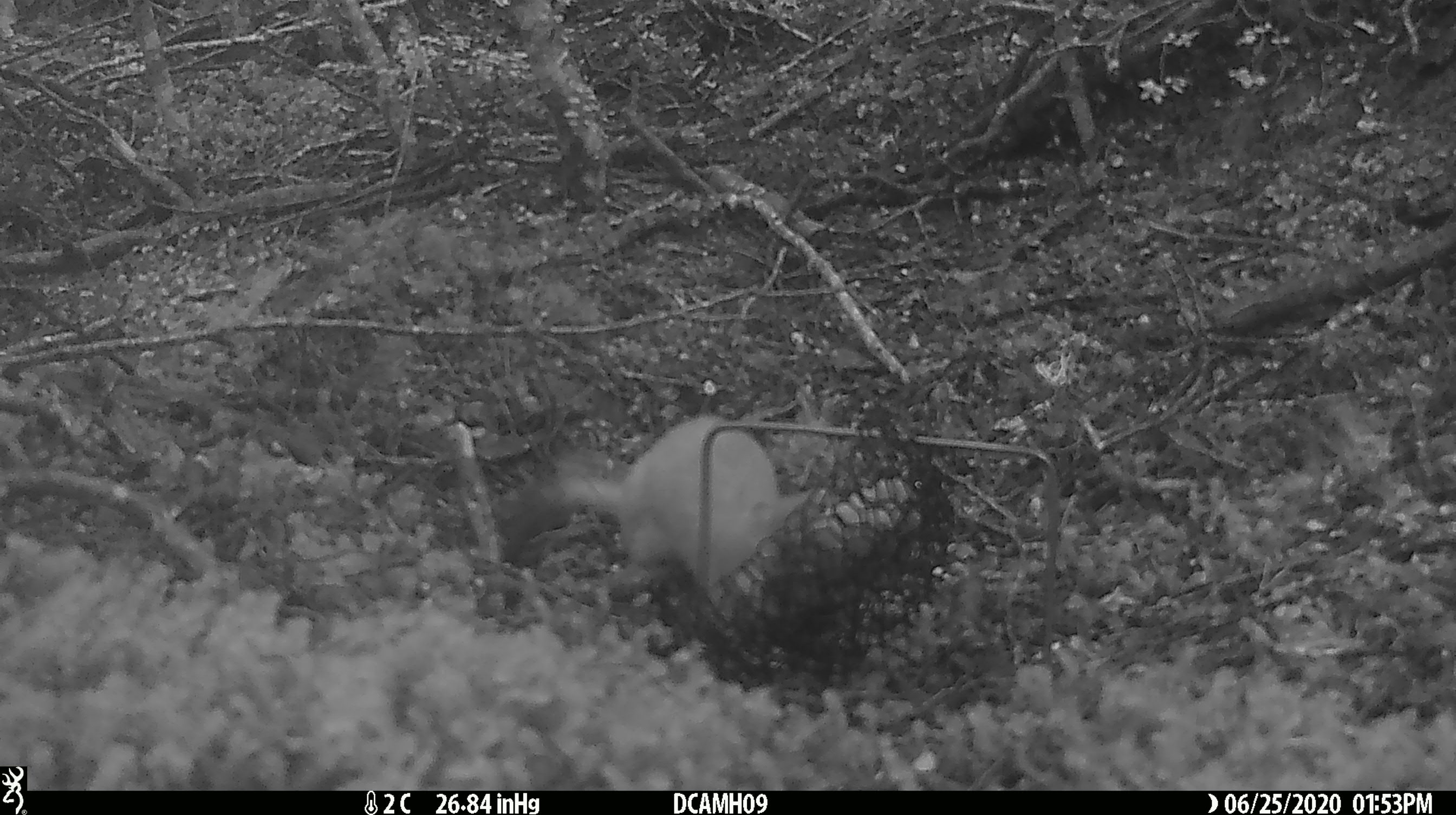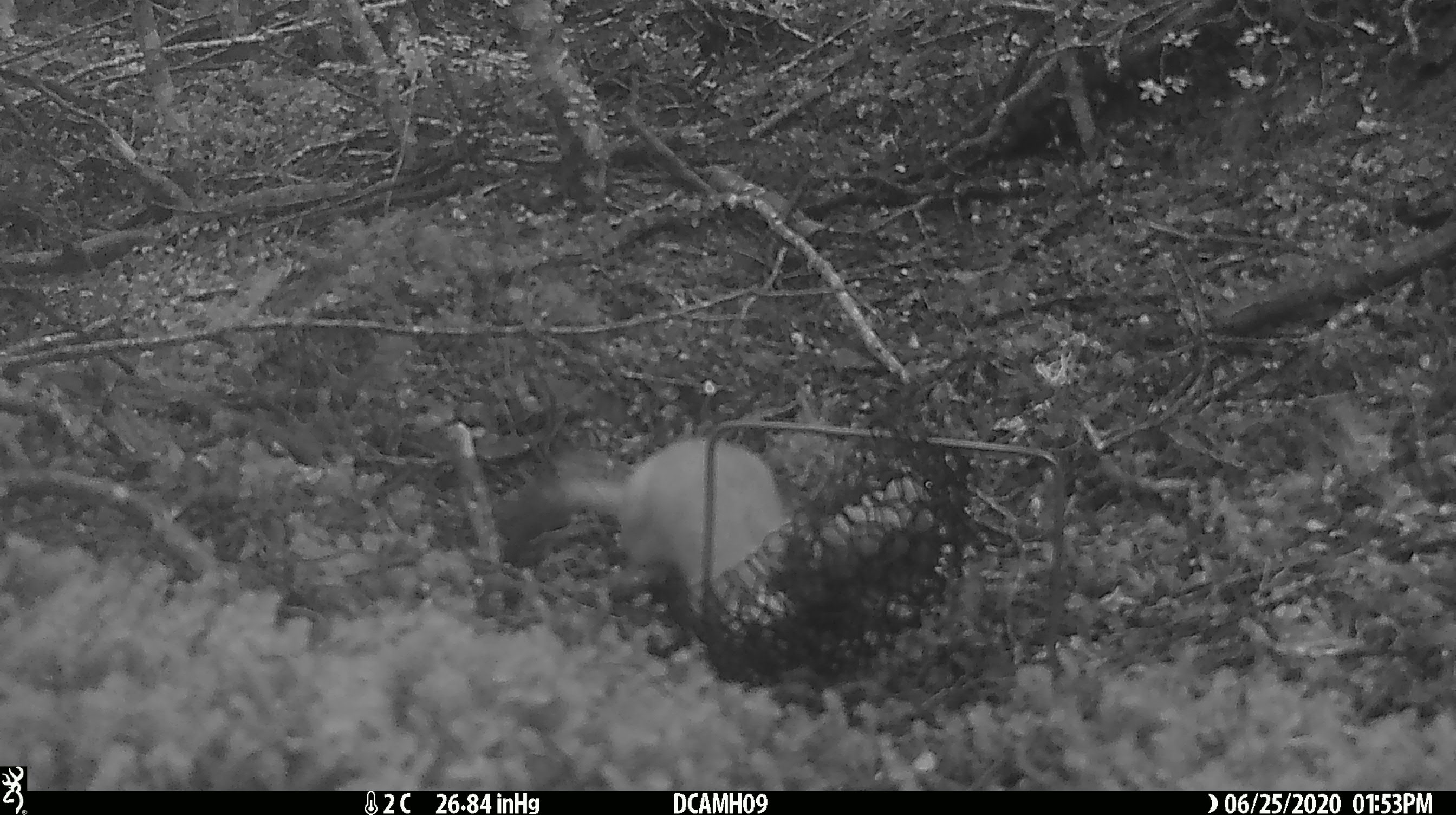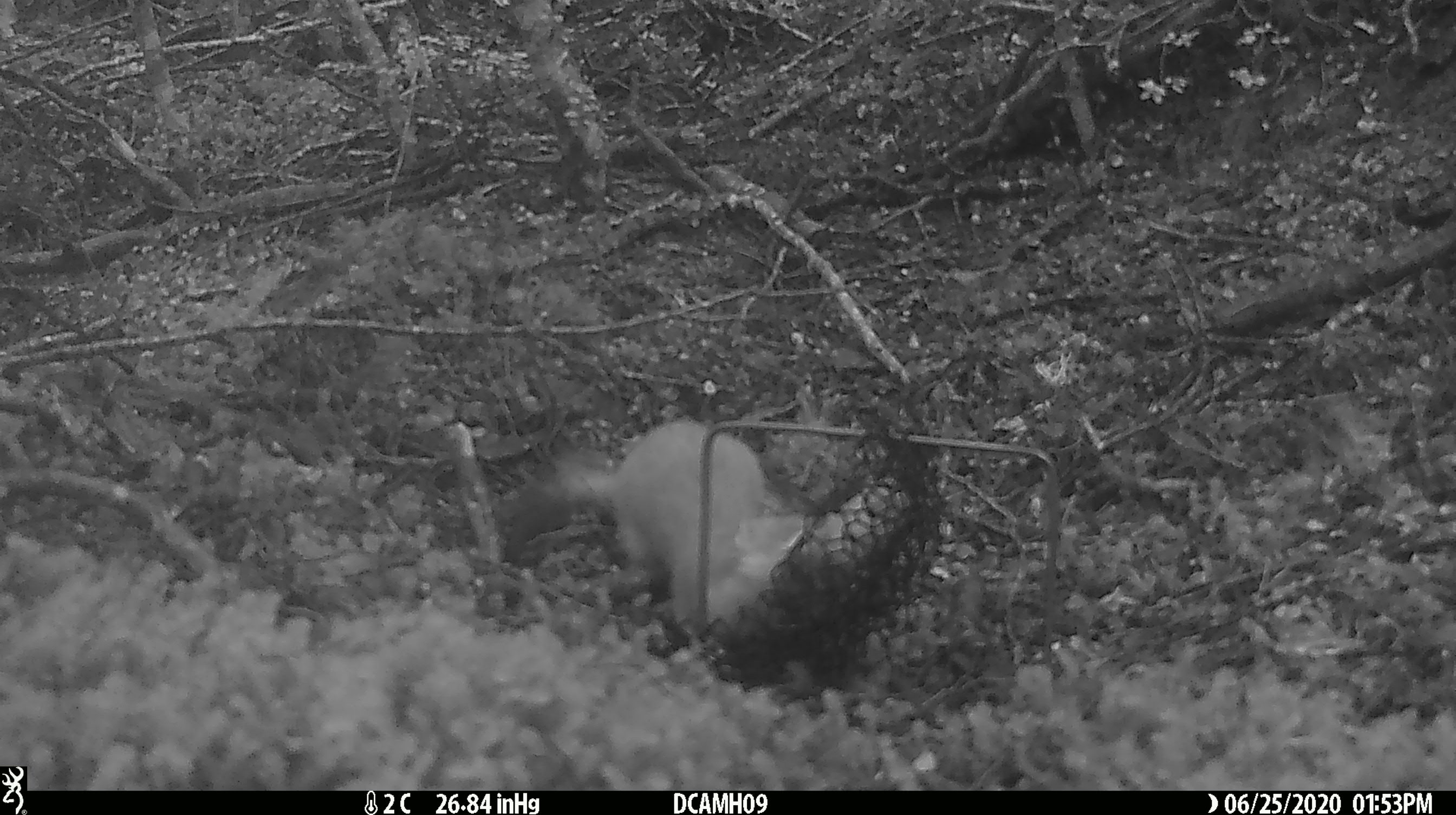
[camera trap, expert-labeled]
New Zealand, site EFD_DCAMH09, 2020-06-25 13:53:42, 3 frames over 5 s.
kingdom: Animalia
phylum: Chordata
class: Mammalia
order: Carnivora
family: Mustelidae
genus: Mustela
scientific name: Mustela erminea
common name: stoat